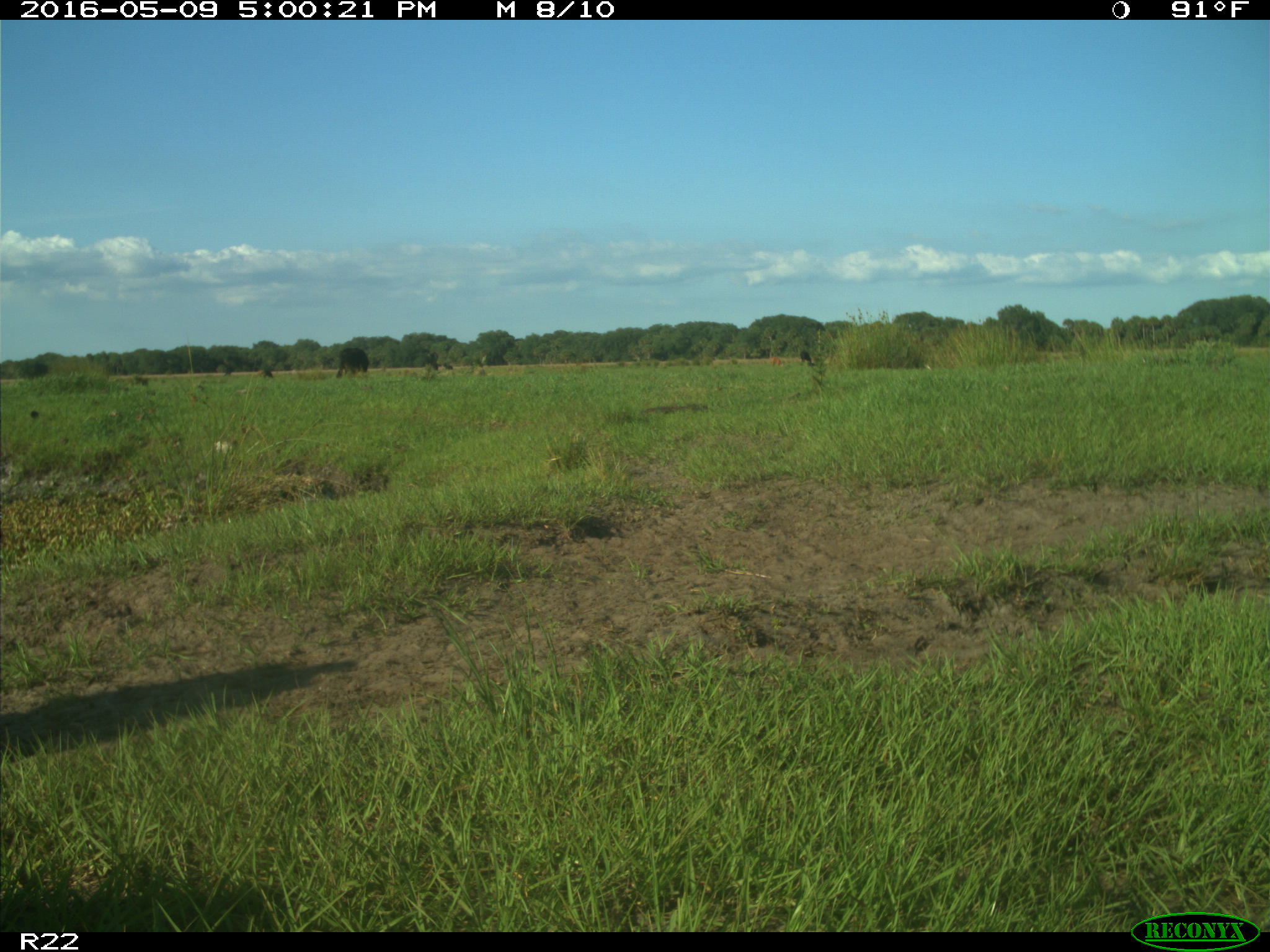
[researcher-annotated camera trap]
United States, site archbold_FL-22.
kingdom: Animalia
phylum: Chordata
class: Mammalia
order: Artiodactyla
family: Bovidae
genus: Bos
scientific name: Bos taurus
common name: domestic cow